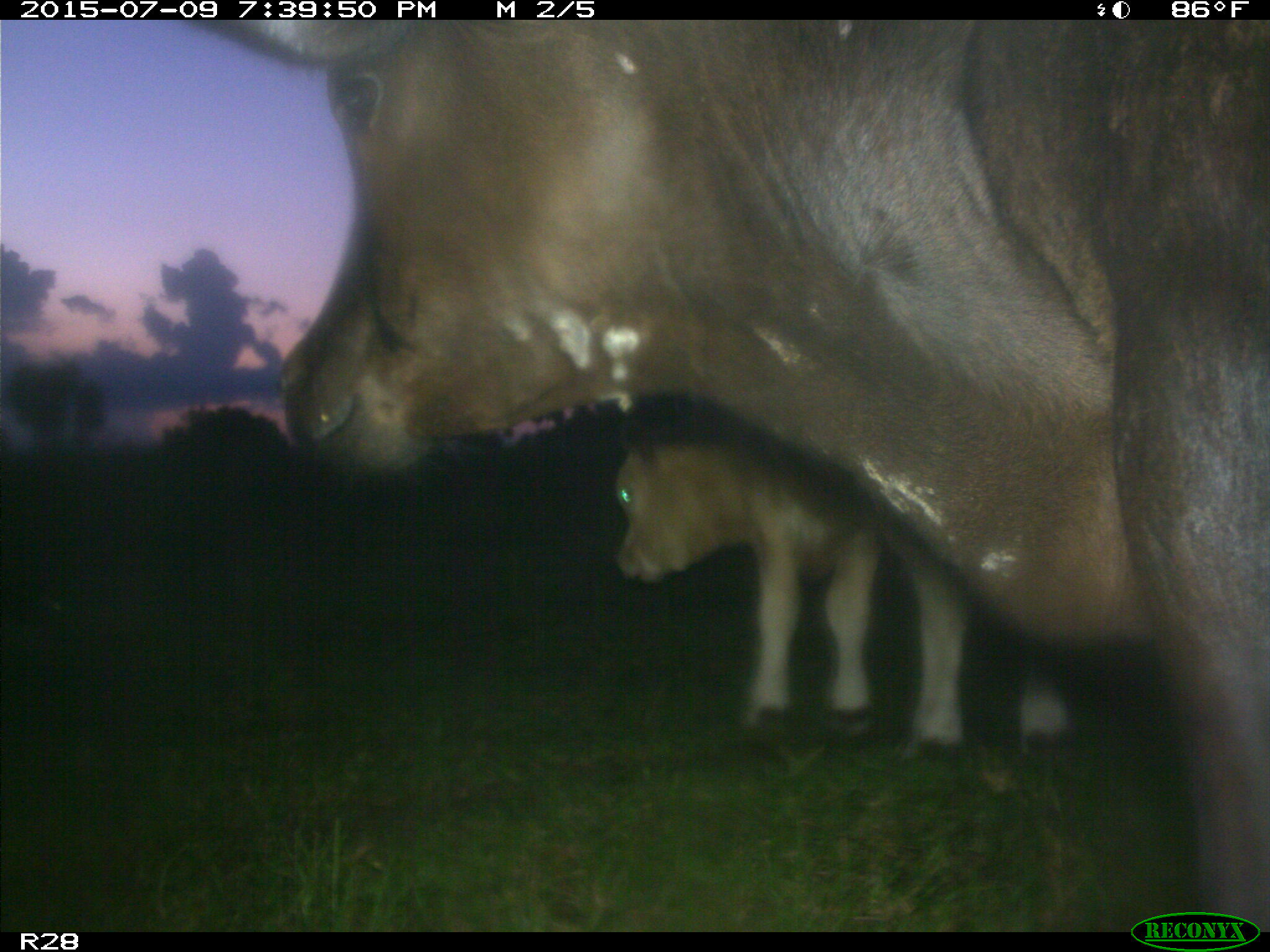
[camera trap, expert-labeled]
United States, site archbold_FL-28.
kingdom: Animalia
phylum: Chordata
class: Mammalia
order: Artiodactyla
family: Bovidae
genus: Bos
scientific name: Bos taurus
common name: domestic cow